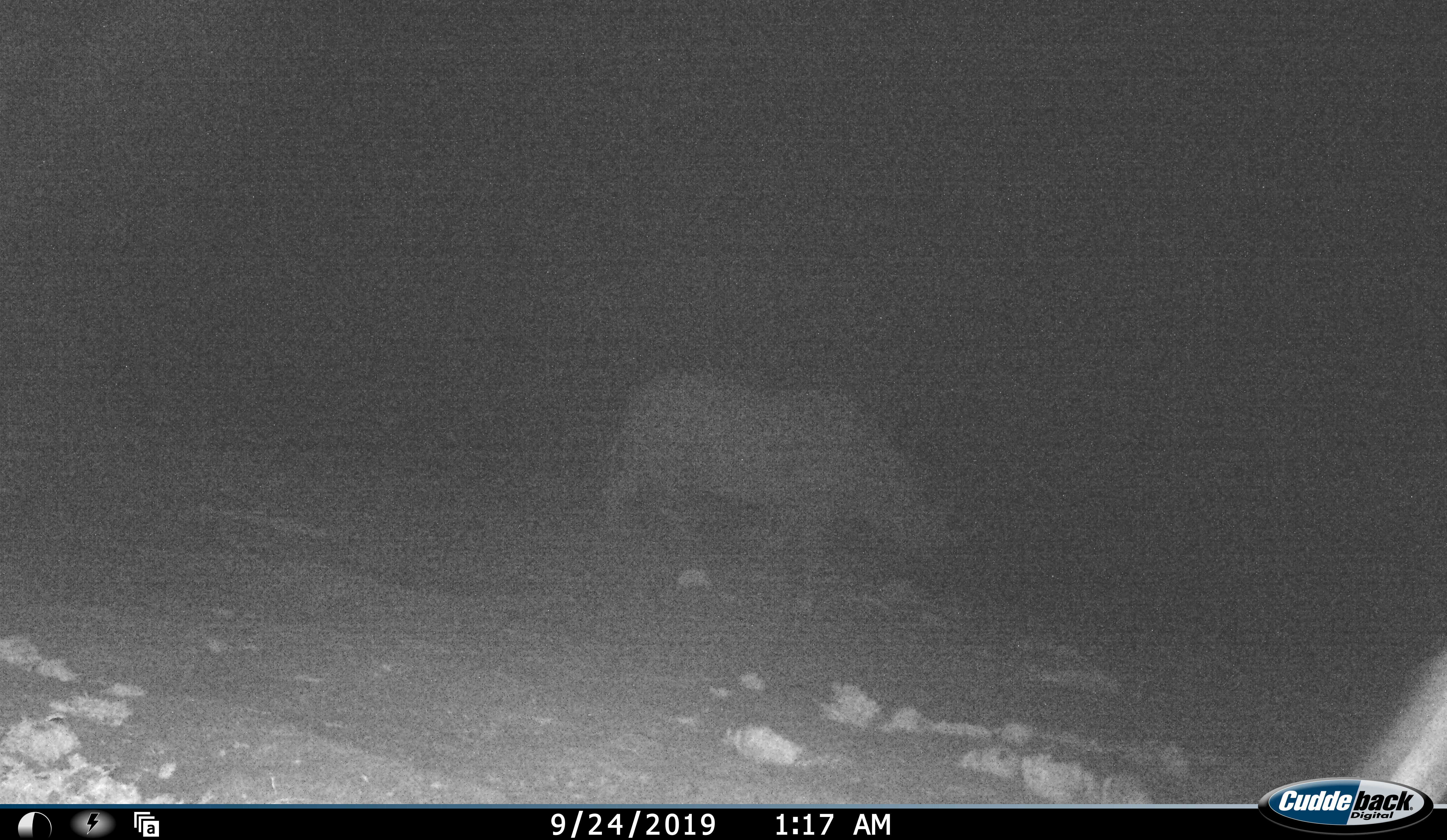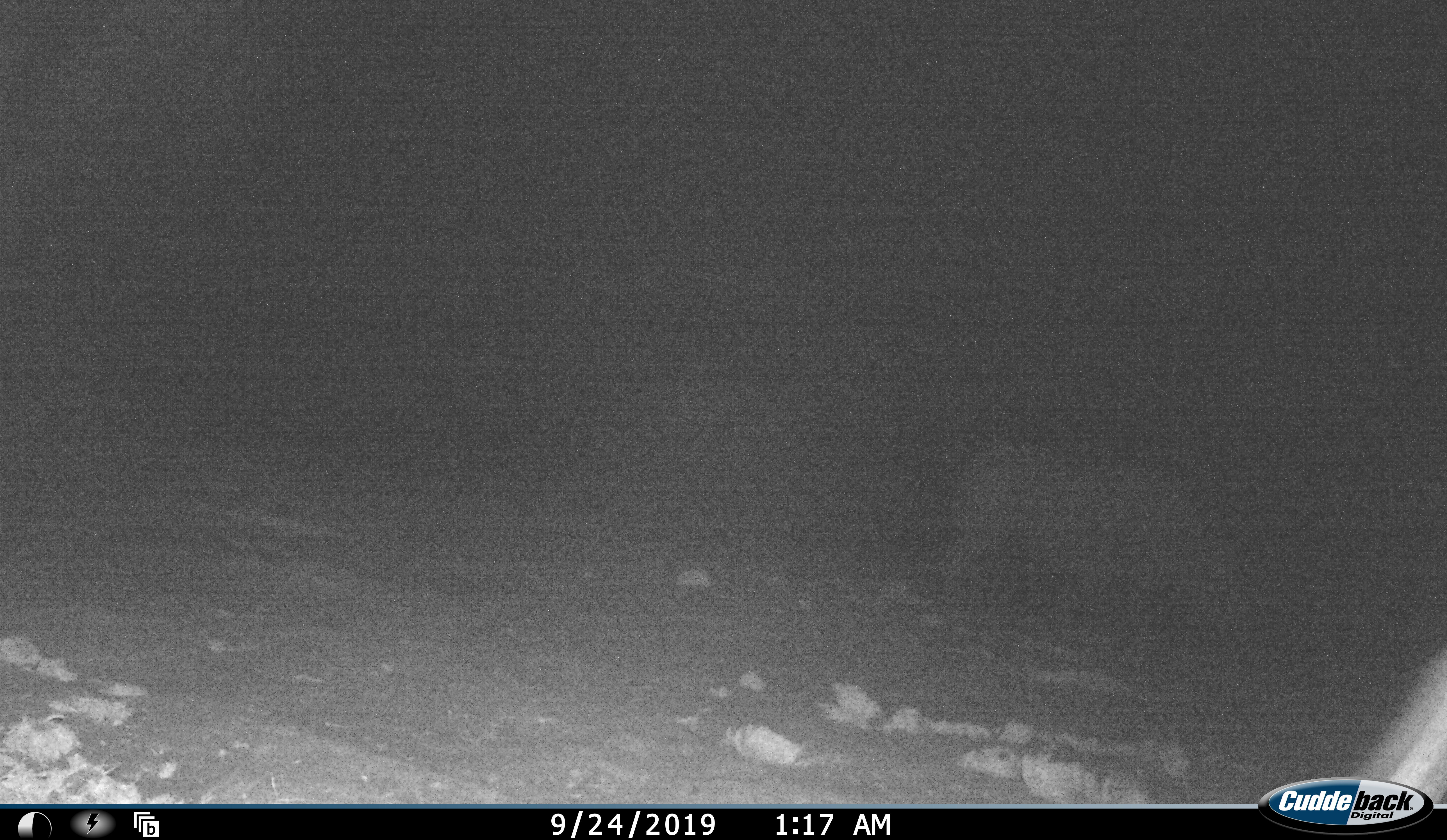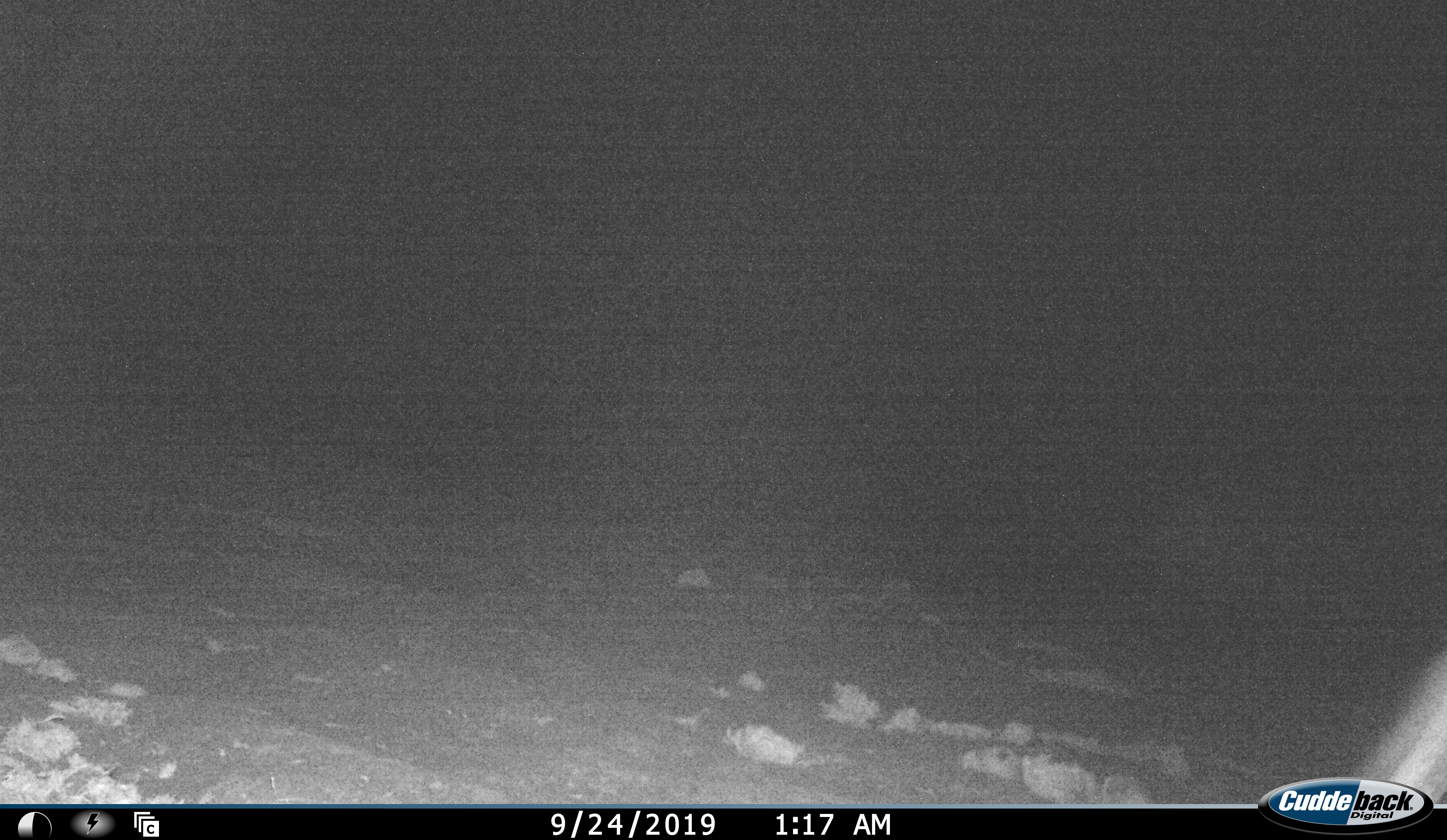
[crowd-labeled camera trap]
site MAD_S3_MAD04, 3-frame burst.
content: unidentified animal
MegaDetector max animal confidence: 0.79